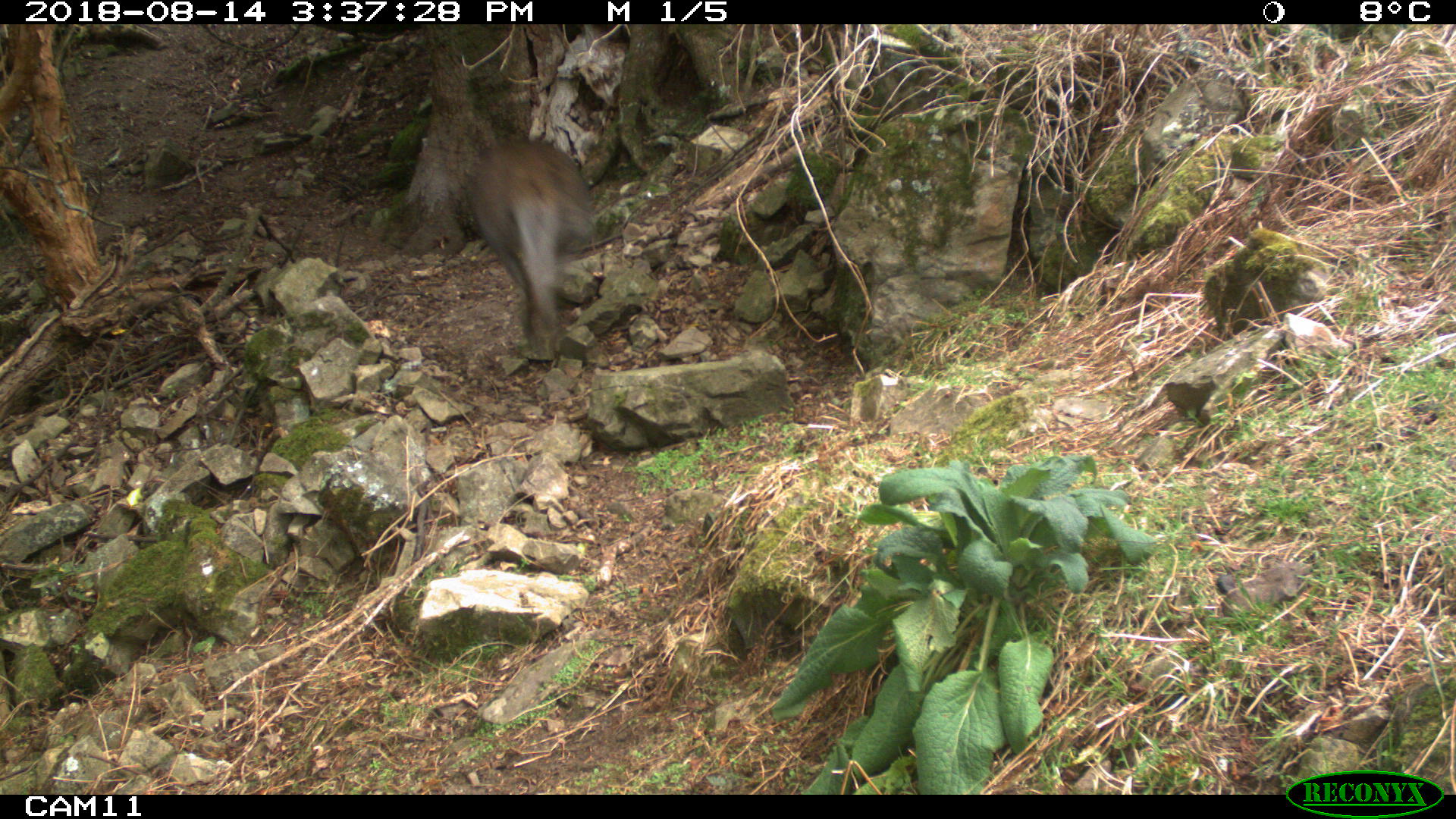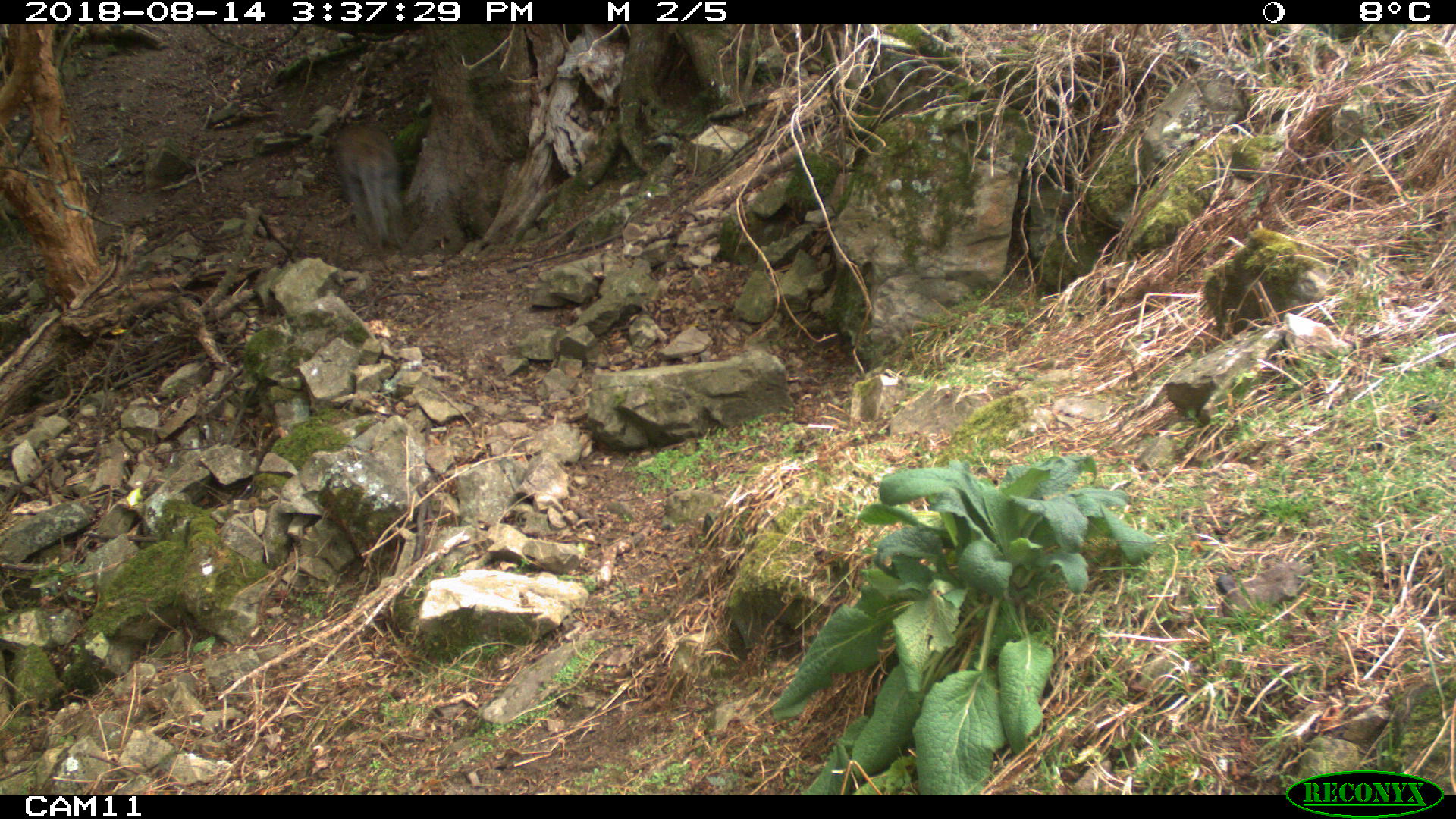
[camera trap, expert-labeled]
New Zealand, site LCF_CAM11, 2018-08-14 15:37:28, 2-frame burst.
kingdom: Animalia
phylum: Chordata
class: Mammalia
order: Diprotodontia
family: Macropodidae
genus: Notamacropus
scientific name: Notamacropus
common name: wallaby